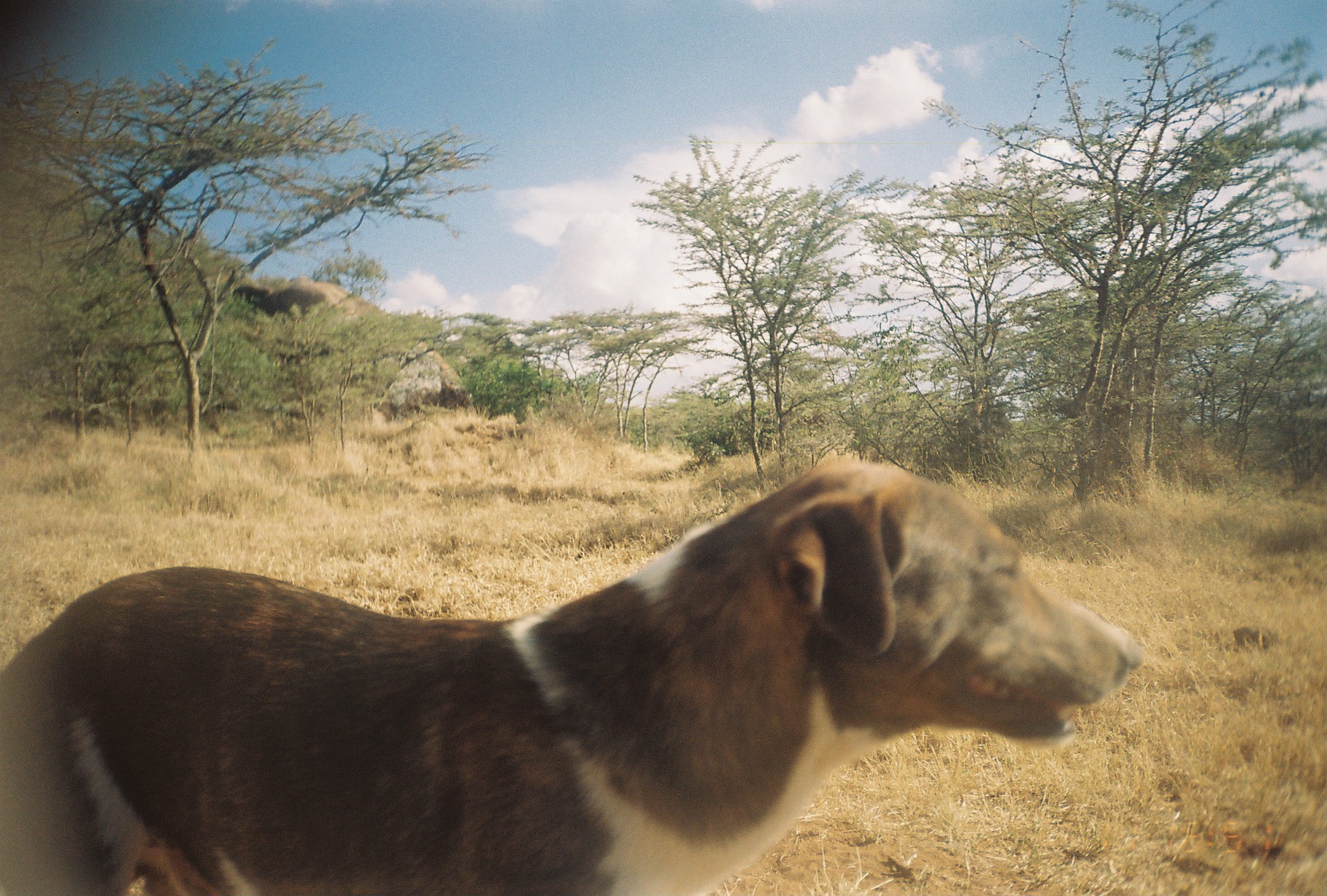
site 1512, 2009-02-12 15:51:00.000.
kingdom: Animalia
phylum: Chordata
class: Mammalia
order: Carnivora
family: Canidae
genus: Canis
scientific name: Canis familiaris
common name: domestic dog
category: canis lupus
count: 1